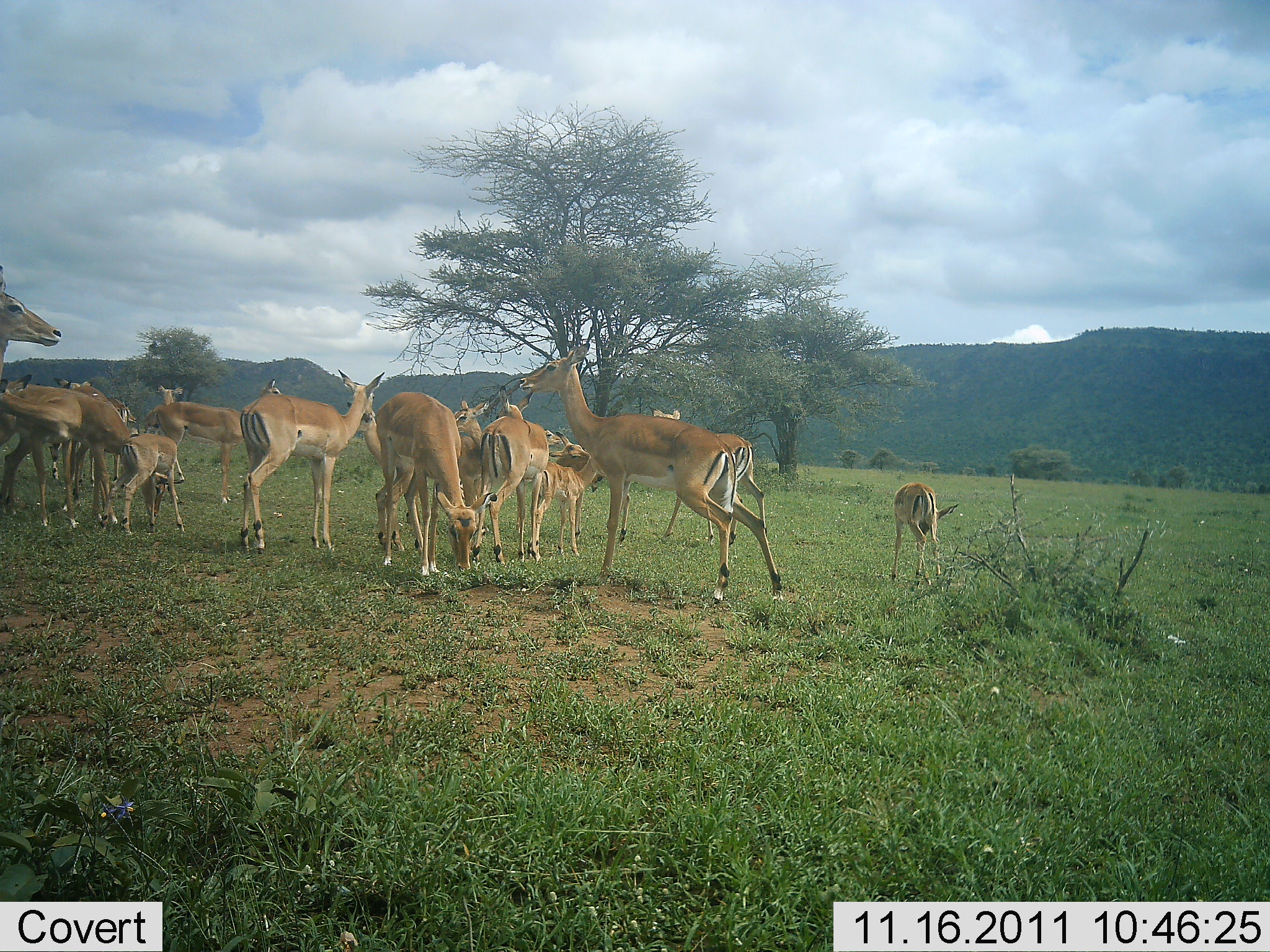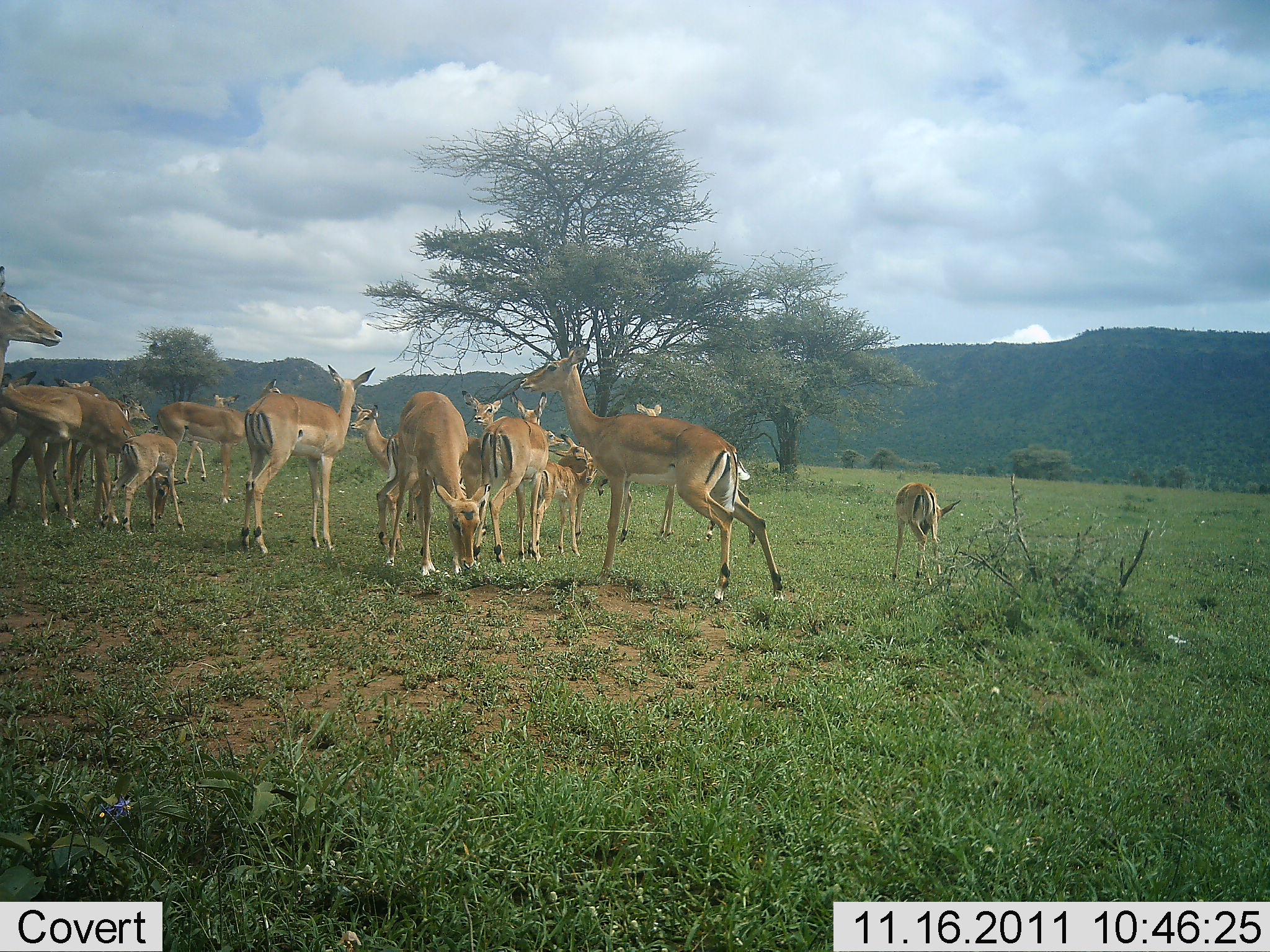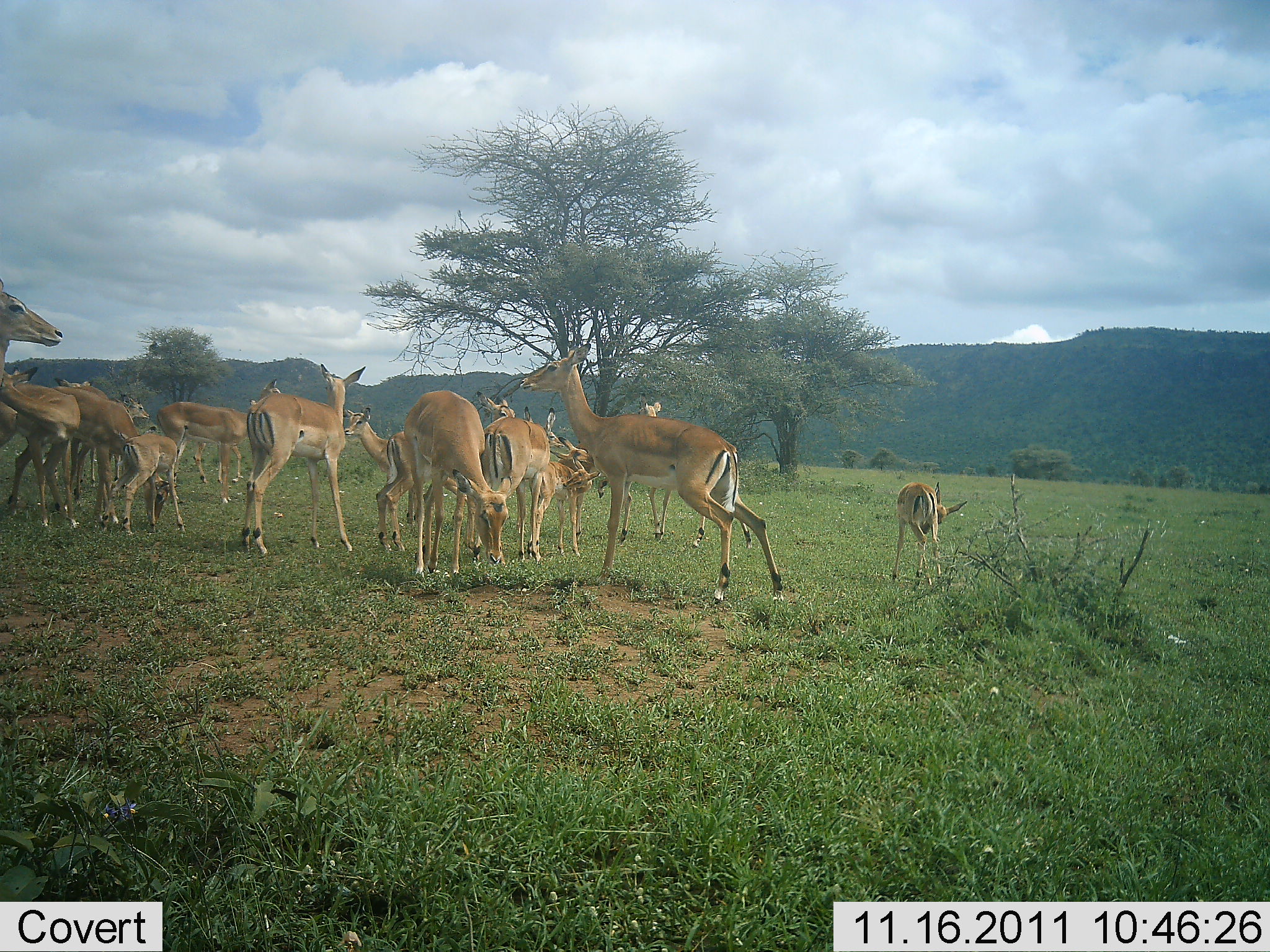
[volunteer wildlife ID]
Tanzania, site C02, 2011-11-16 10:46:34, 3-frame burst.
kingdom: Animalia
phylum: Chordata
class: Mammalia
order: Artiodactyla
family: Bovidae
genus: Aepyceros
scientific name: Aepyceros melampus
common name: impala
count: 11-50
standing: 100%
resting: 0%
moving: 12%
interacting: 12%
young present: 80%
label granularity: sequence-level